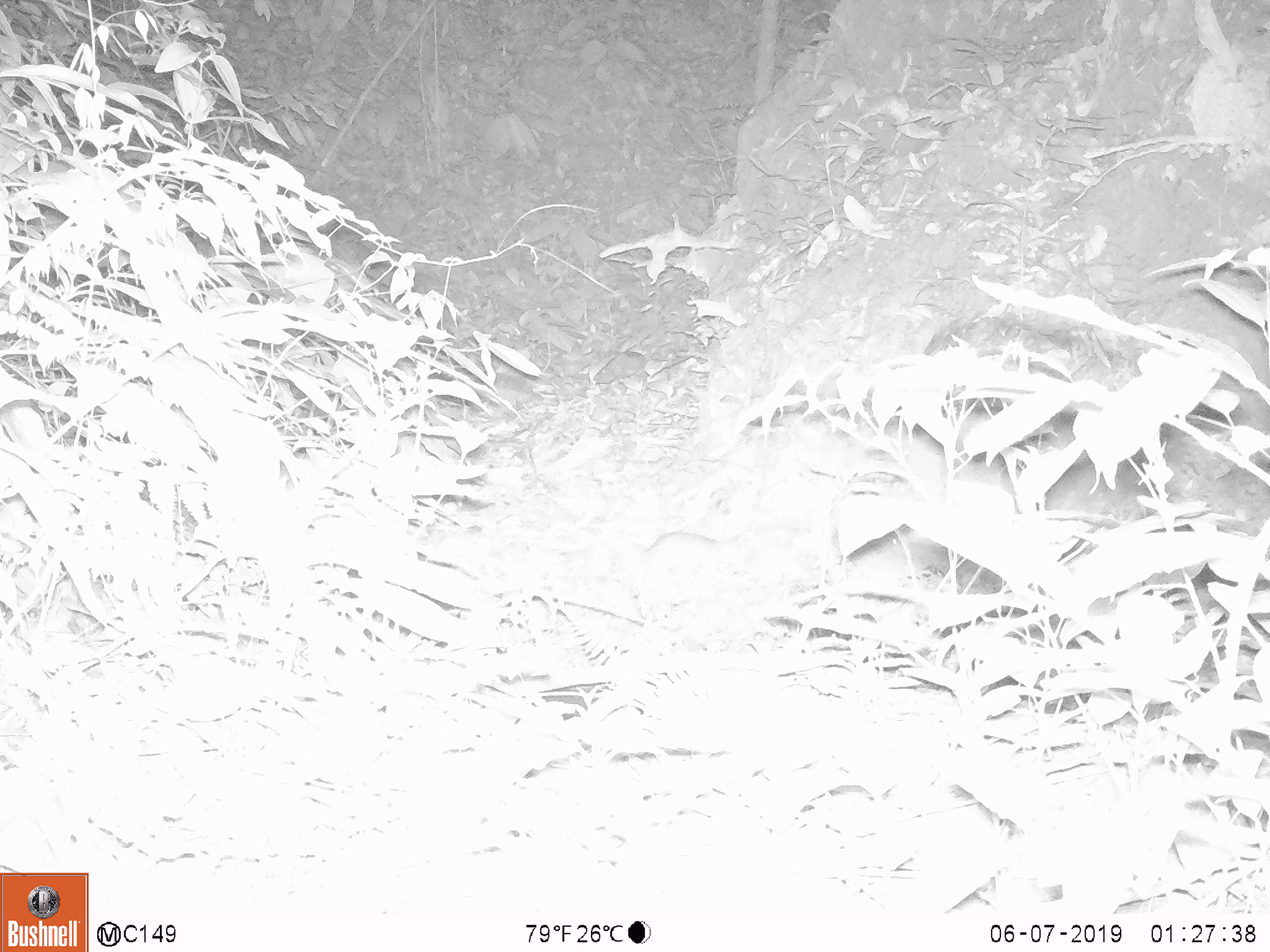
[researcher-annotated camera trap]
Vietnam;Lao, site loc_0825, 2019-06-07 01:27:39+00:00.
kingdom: Animalia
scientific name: Animalia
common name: animal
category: unidentified small animal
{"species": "unidentified small animal (animal) (Animalia)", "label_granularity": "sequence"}